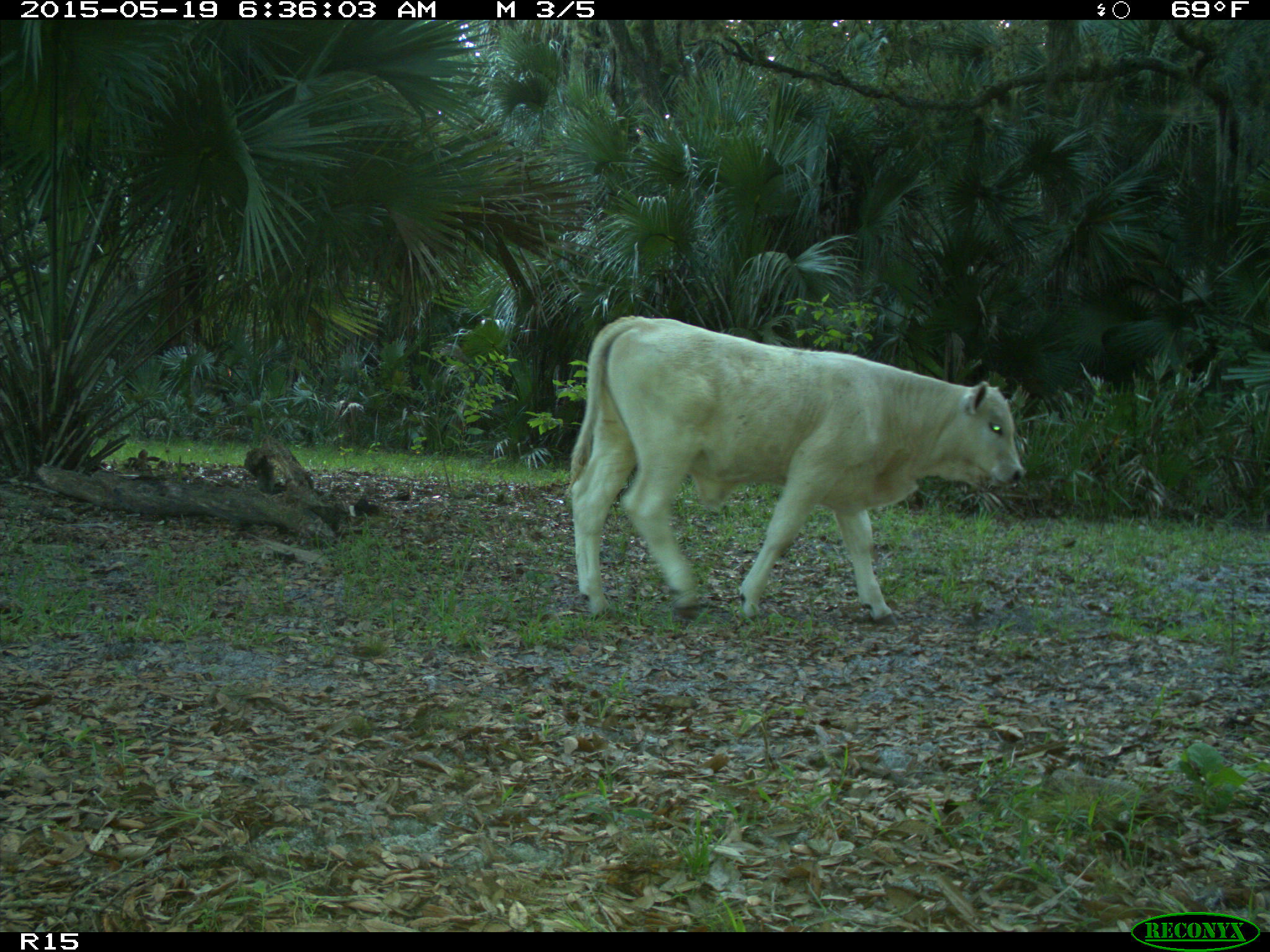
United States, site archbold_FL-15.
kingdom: Animalia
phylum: Chordata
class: Mammalia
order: Artiodactyla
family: Bovidae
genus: Bos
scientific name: Bos taurus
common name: domestic cow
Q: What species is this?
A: Bos taurus (domestic cow).